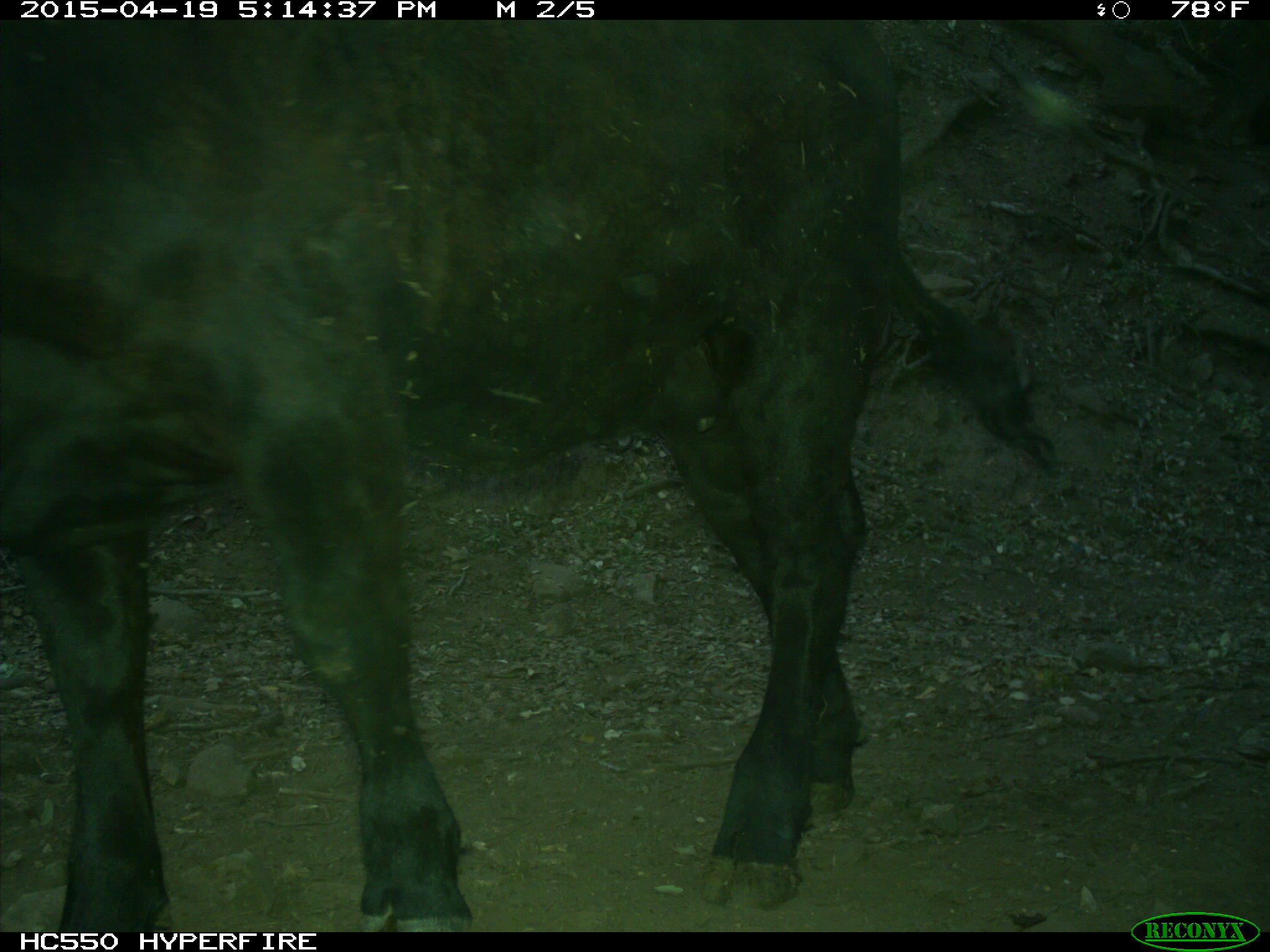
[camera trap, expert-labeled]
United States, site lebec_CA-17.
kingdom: Animalia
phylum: Chordata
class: Mammalia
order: Artiodactyla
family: Bovidae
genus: Bos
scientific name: Bos taurus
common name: domestic cow